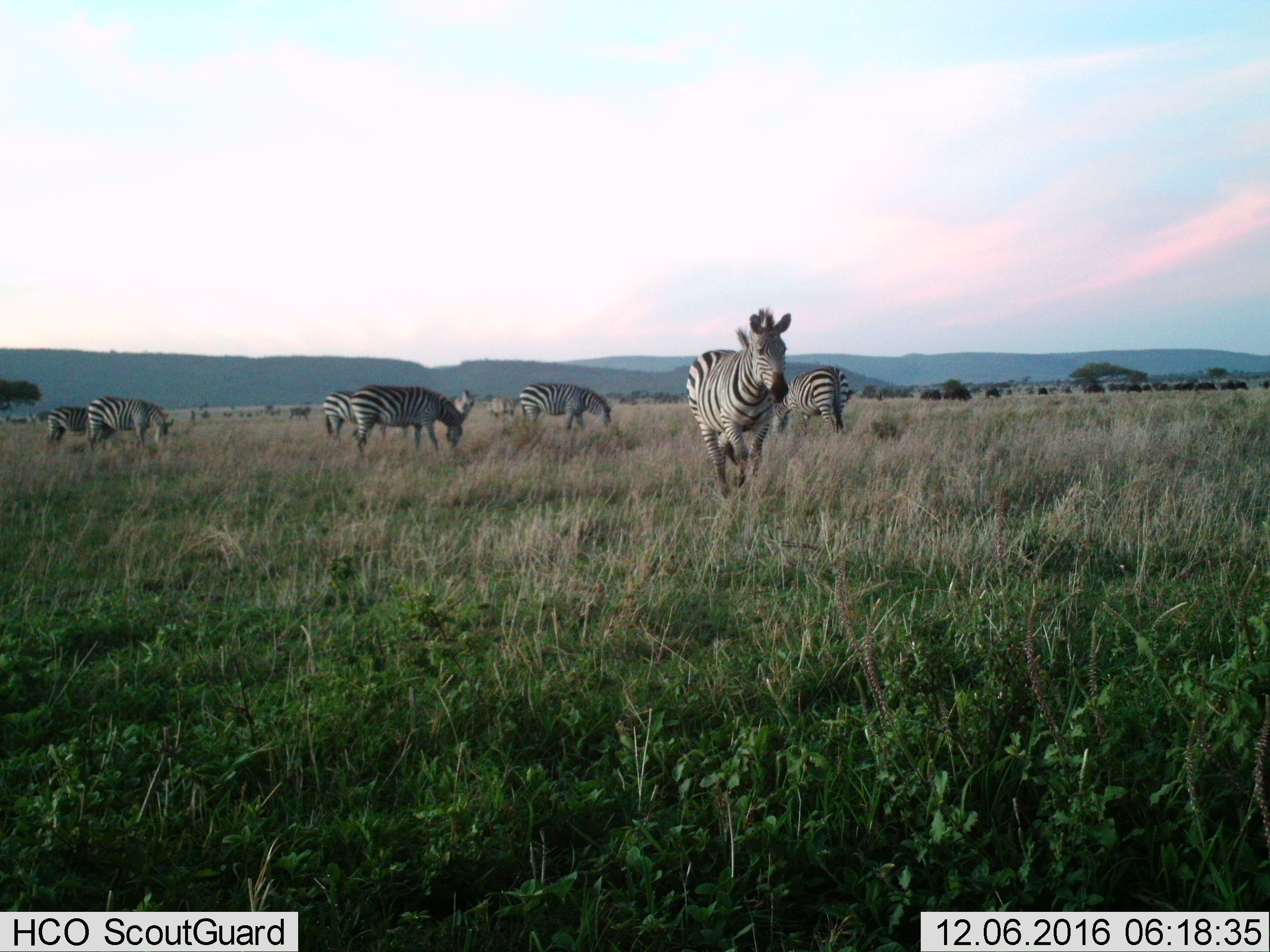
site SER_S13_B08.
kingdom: Animalia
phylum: Chordata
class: Mammalia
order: Perissodactyla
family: Equidae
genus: Equus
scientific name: Equus quagga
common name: plains zebra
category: zebraplains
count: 8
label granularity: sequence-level